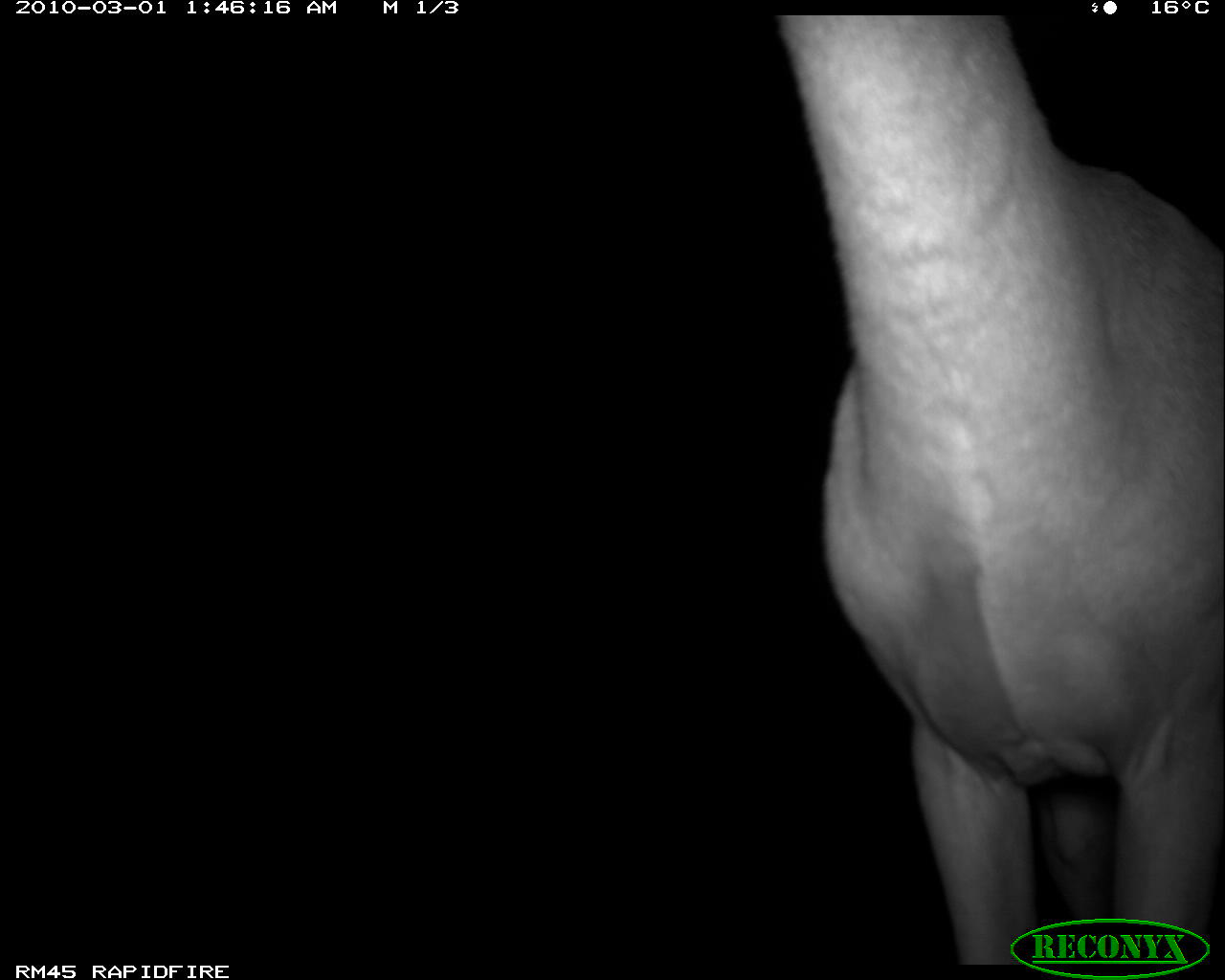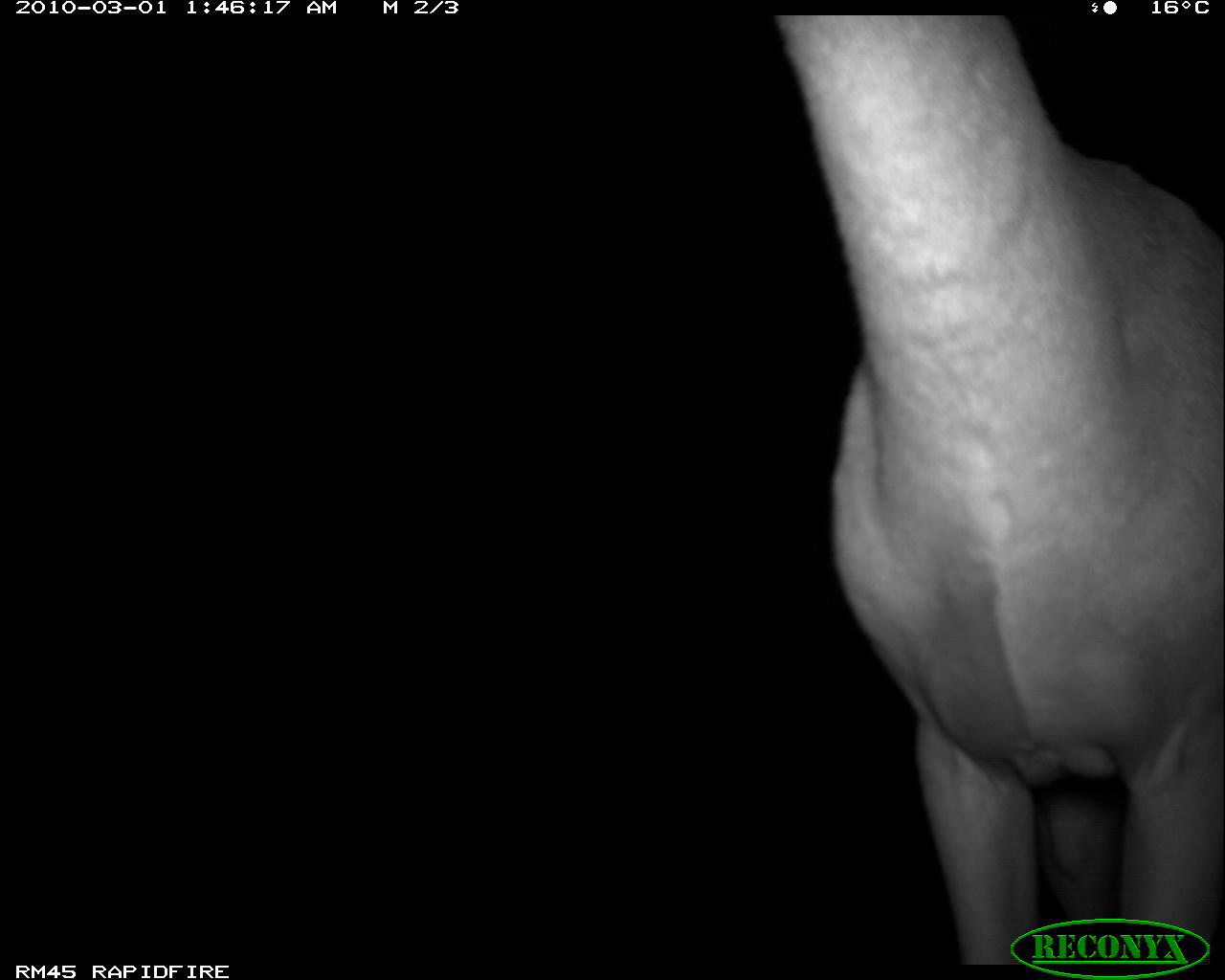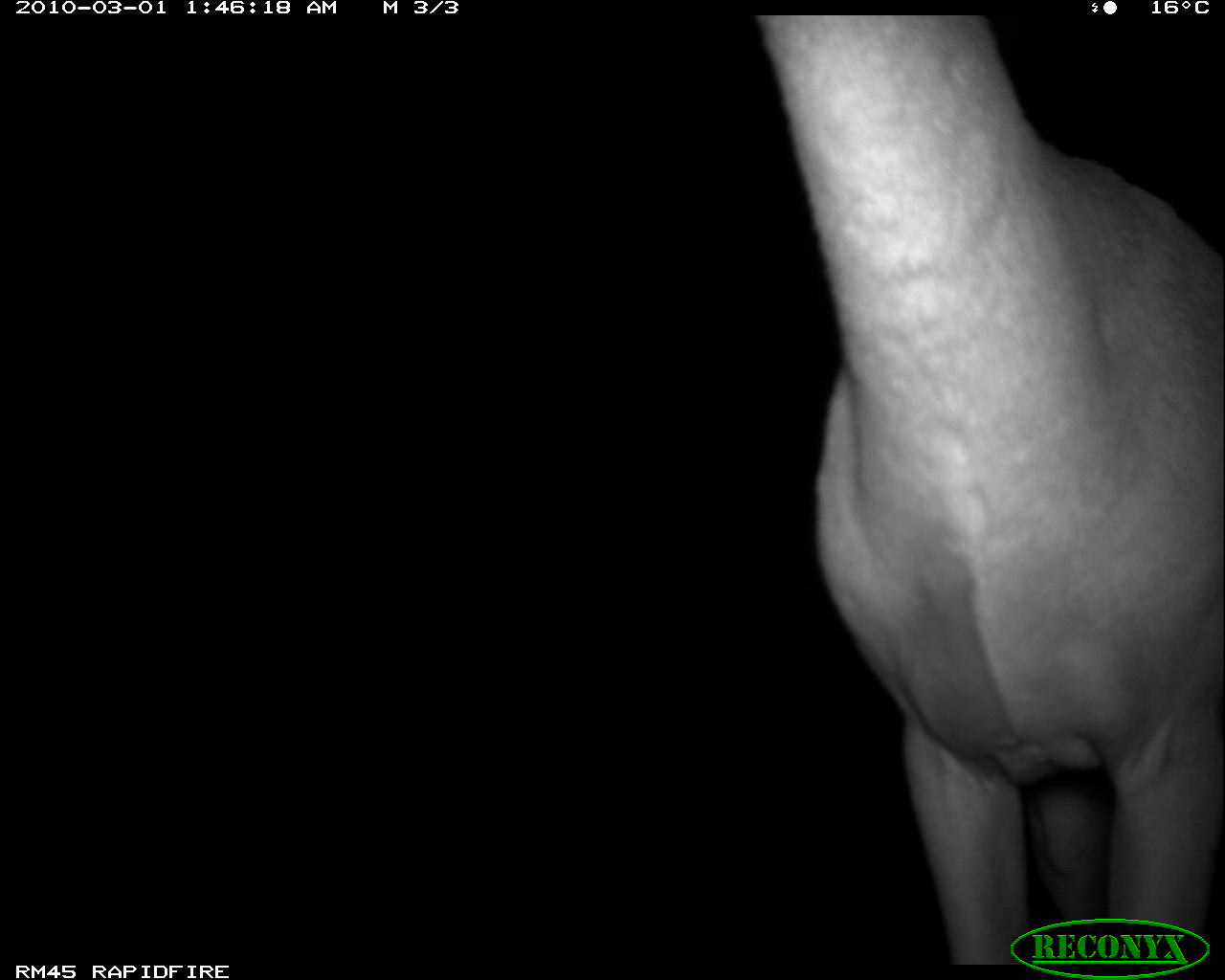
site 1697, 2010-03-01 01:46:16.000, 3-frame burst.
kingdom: Animalia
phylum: Chordata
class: Mammalia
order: Artiodactyla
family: Bovidae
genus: Litocranius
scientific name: Litocranius walleri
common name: gerenuk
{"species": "Litocranius walleri (gerenuk)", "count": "1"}